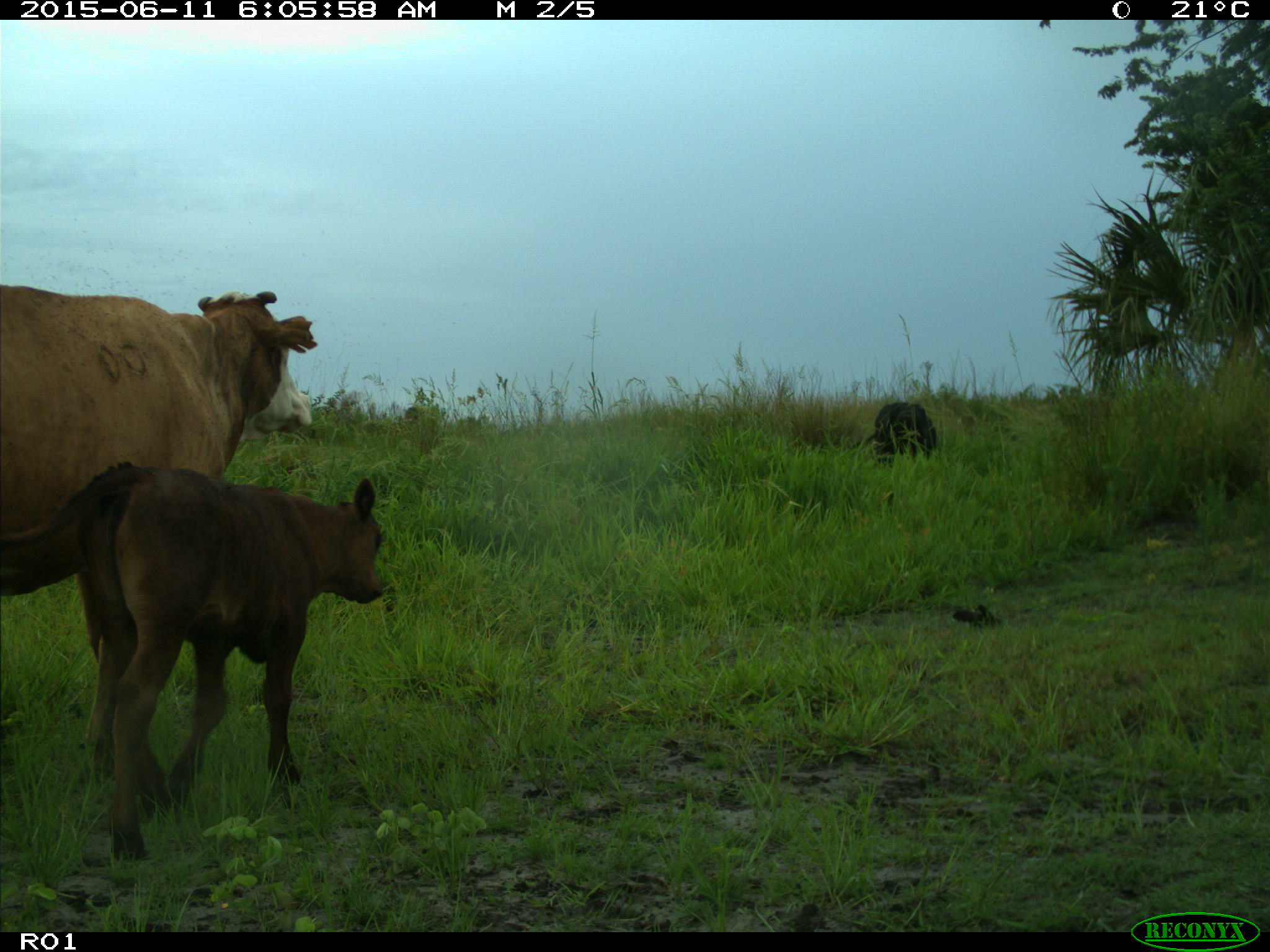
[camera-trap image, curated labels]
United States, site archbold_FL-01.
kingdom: Animalia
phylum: Chordata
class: Mammalia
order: Artiodactyla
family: Bovidae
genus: Bos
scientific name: Bos taurus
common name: domestic cow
Bos taurus (domestic cow).